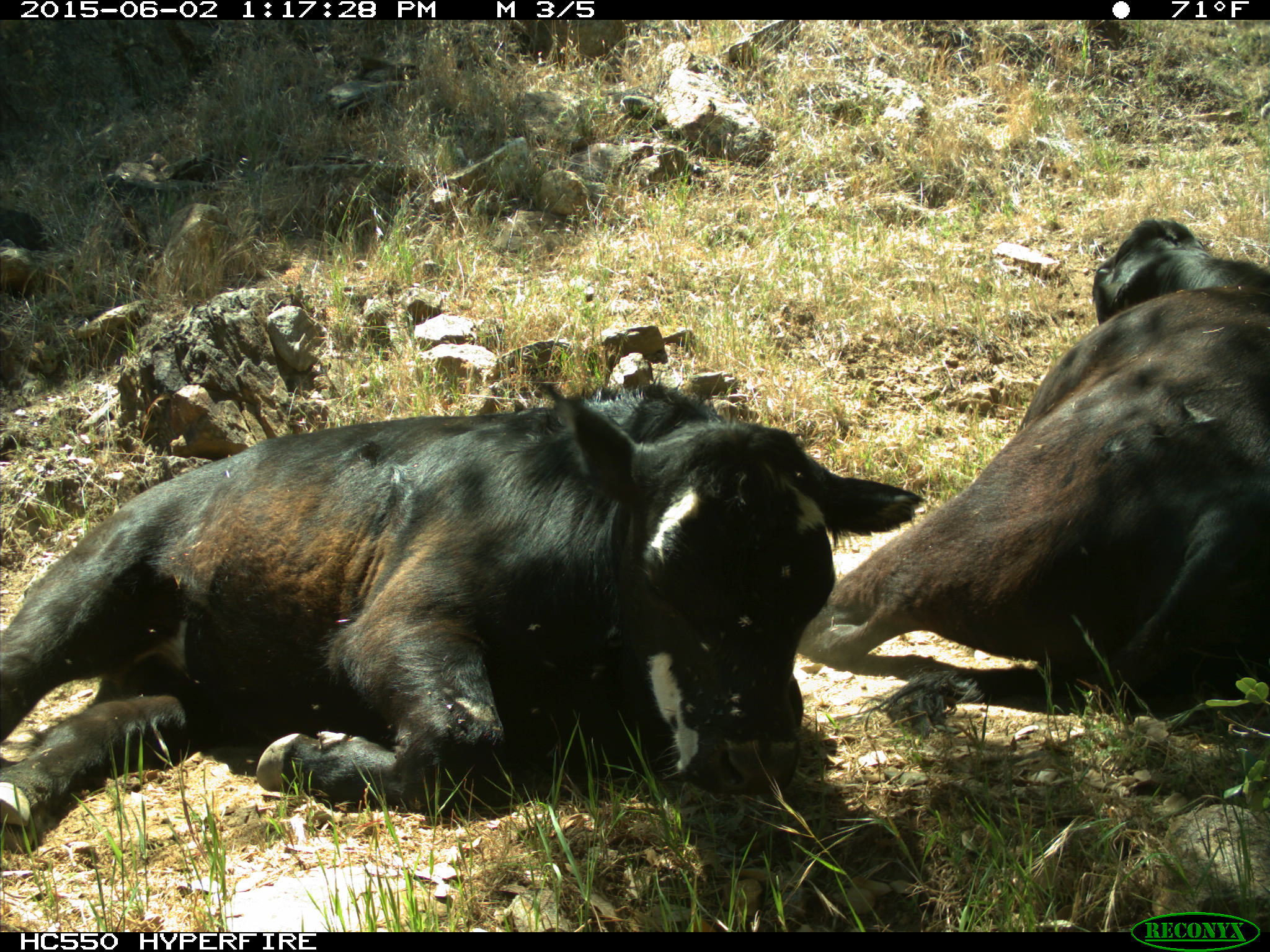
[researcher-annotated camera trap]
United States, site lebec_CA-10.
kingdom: Animalia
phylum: Chordata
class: Mammalia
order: Artiodactyla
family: Bovidae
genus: Bos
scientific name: Bos taurus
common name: domestic cow